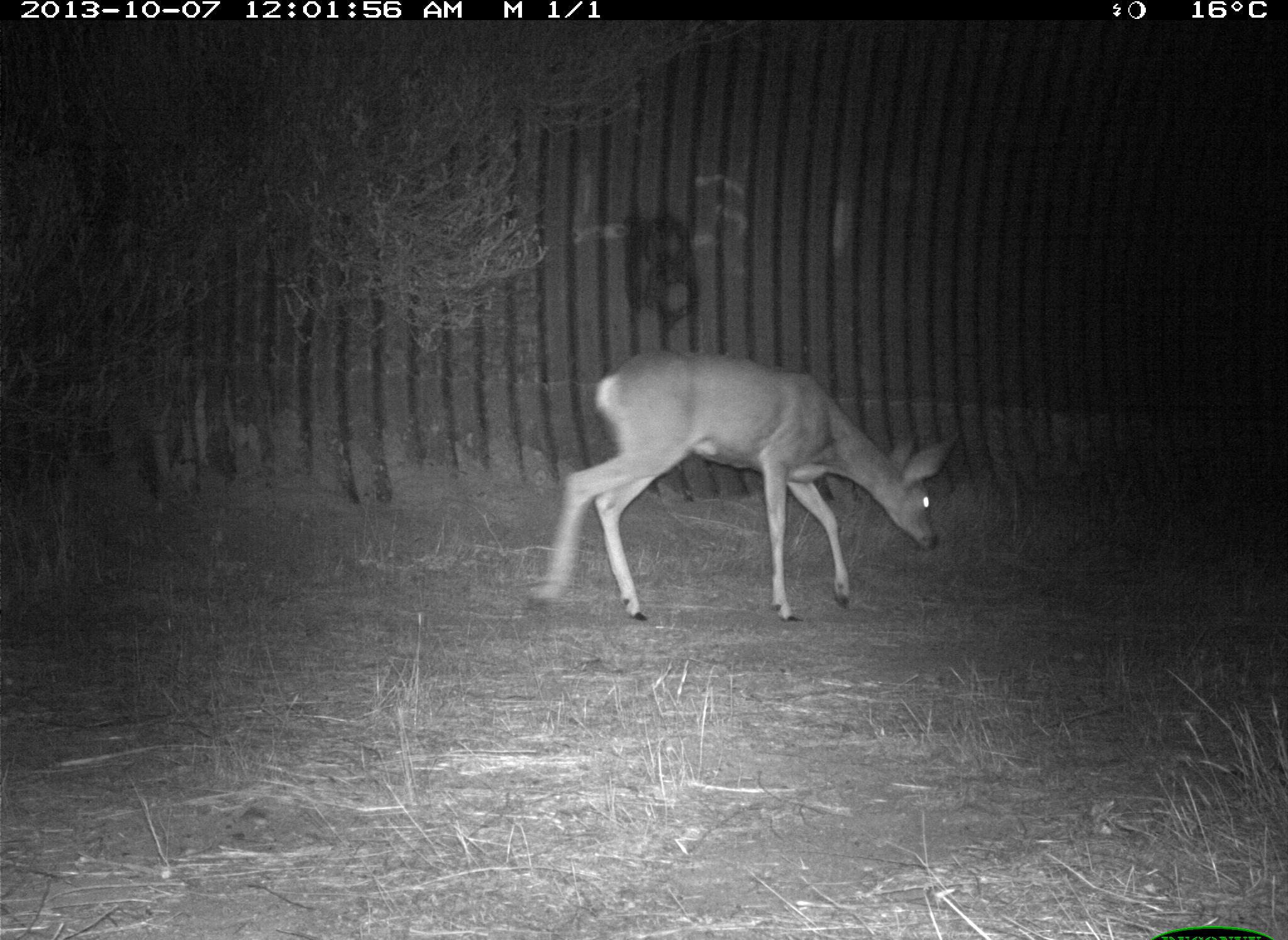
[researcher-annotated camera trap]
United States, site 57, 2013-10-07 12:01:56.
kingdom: Animalia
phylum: Chordata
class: Mammalia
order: Artiodactyla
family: Cervidae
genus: Odocoileus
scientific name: Odocoileus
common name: deer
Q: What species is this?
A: Deer (Odocoileus).